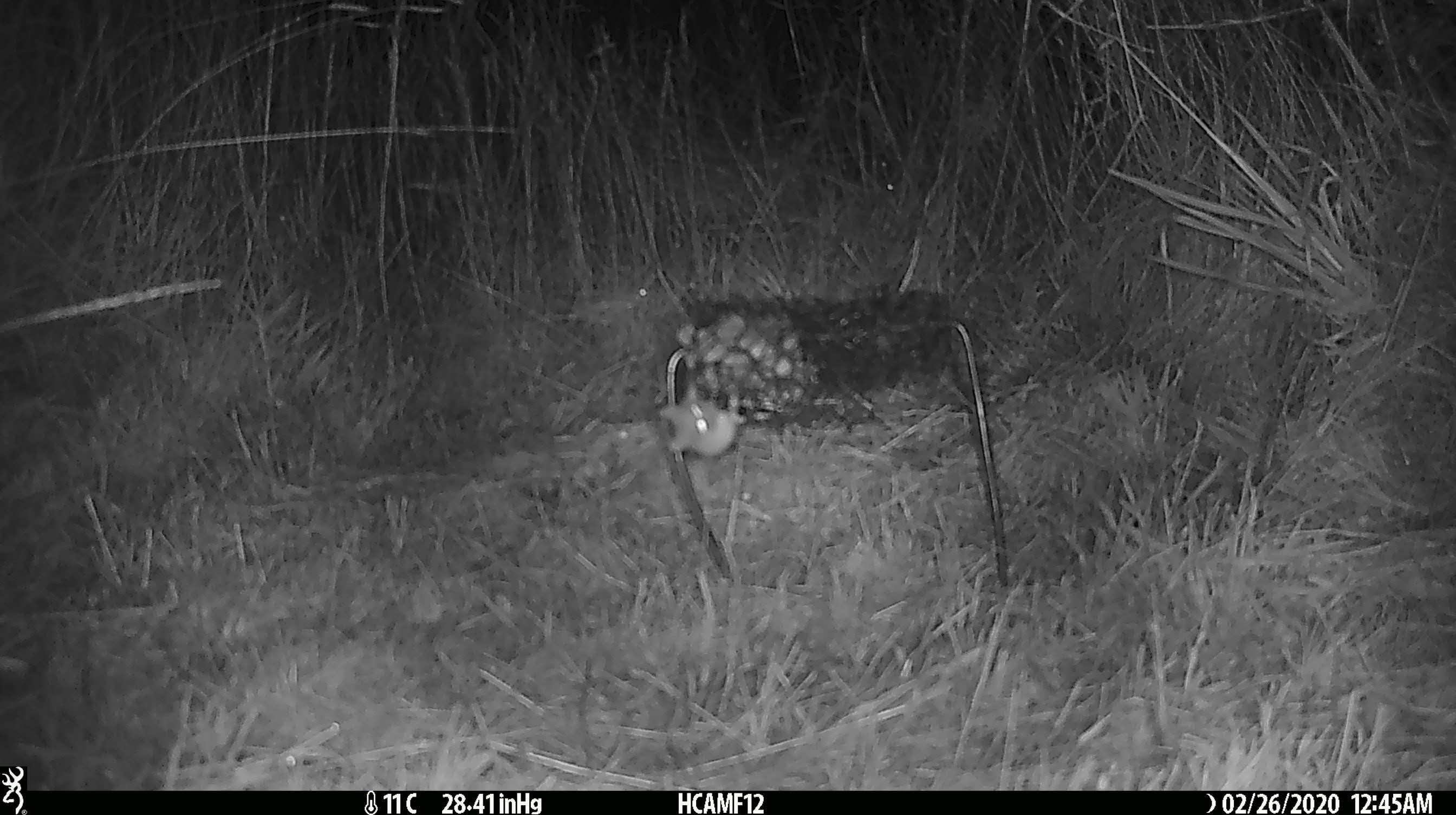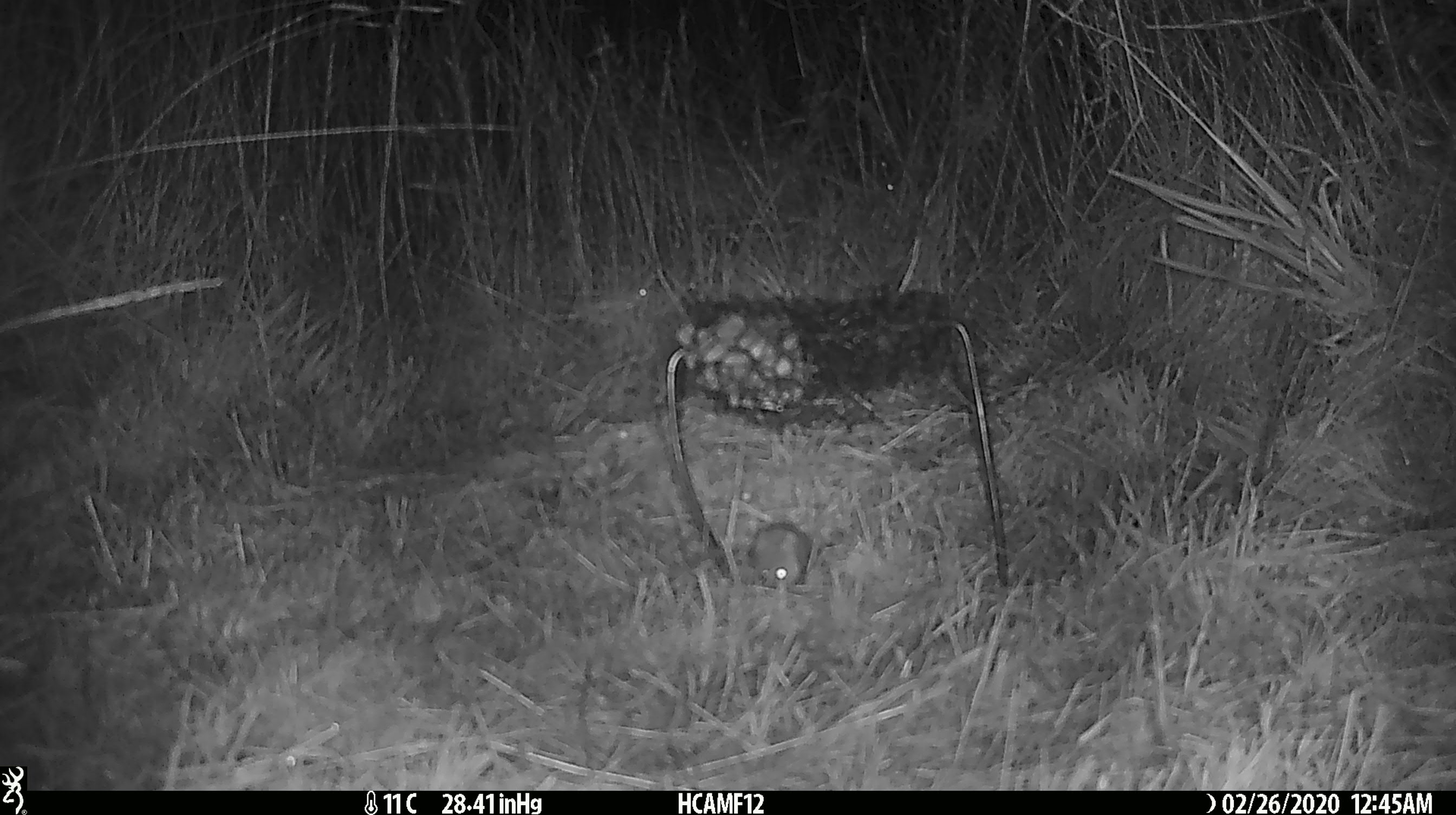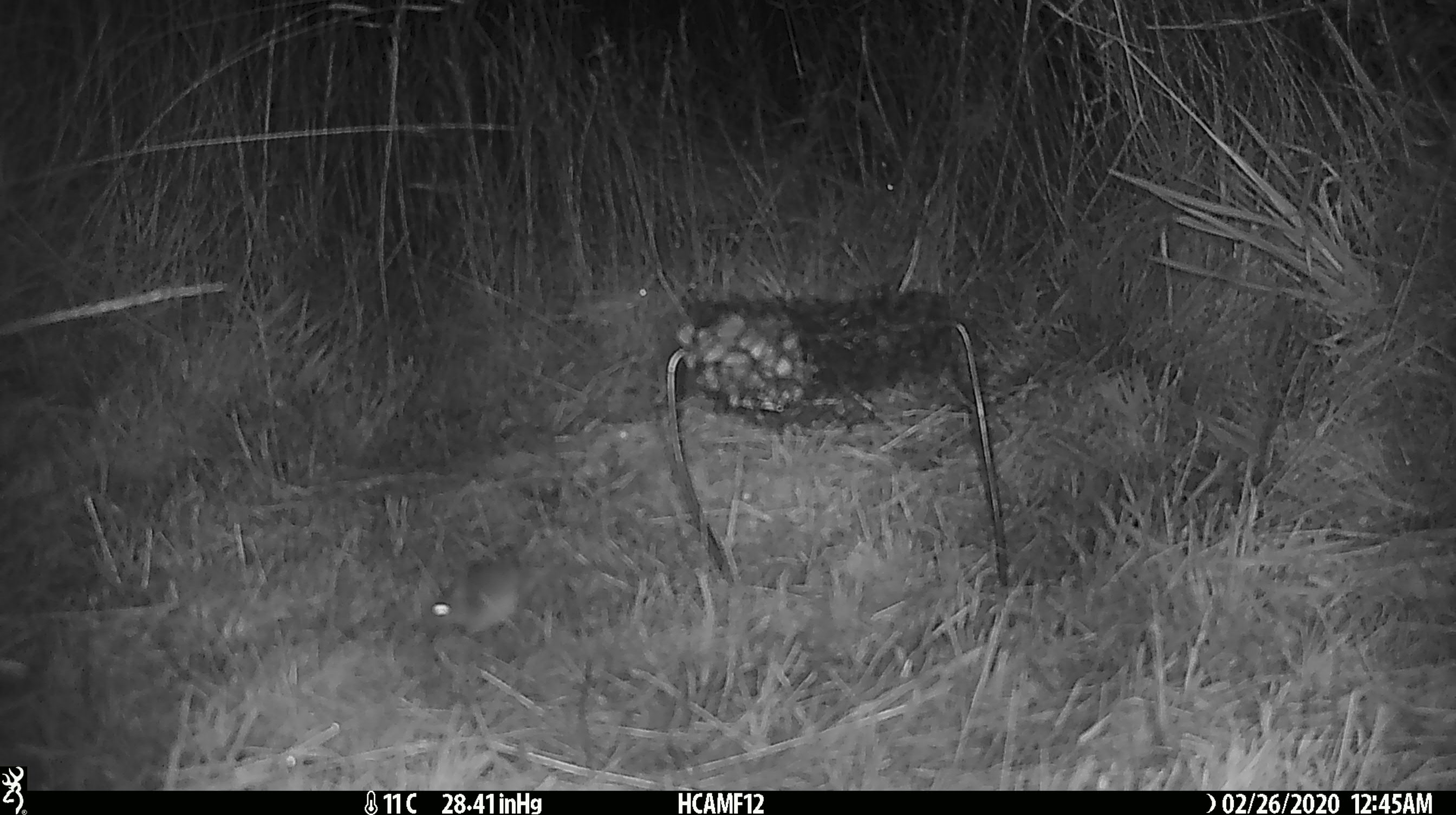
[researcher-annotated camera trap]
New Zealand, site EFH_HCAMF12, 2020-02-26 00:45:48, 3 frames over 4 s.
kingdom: Animalia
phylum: Chordata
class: Mammalia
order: Rodentia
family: Muridae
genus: Mus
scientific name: Mus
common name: mouse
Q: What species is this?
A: Mouse (Mus).